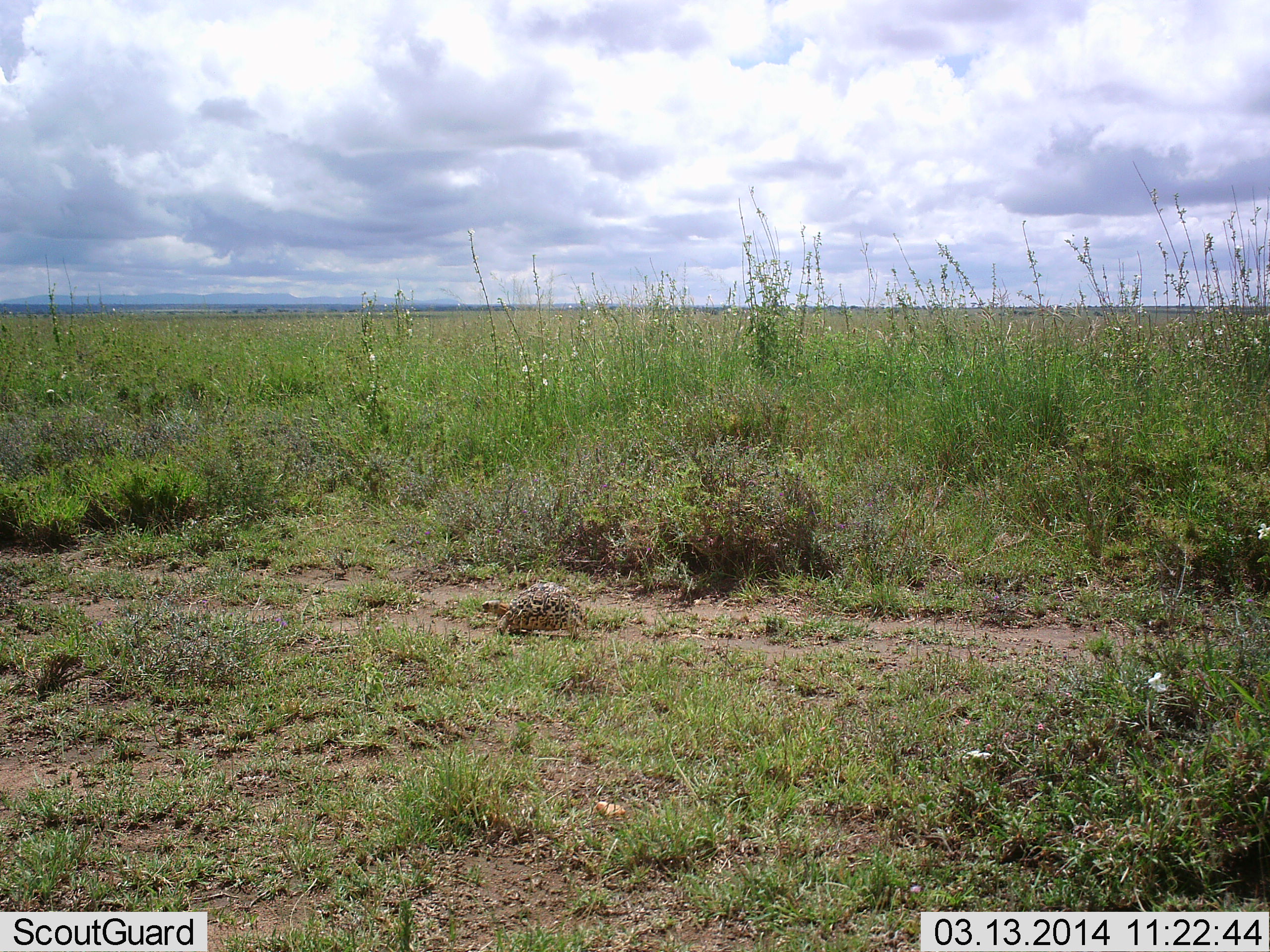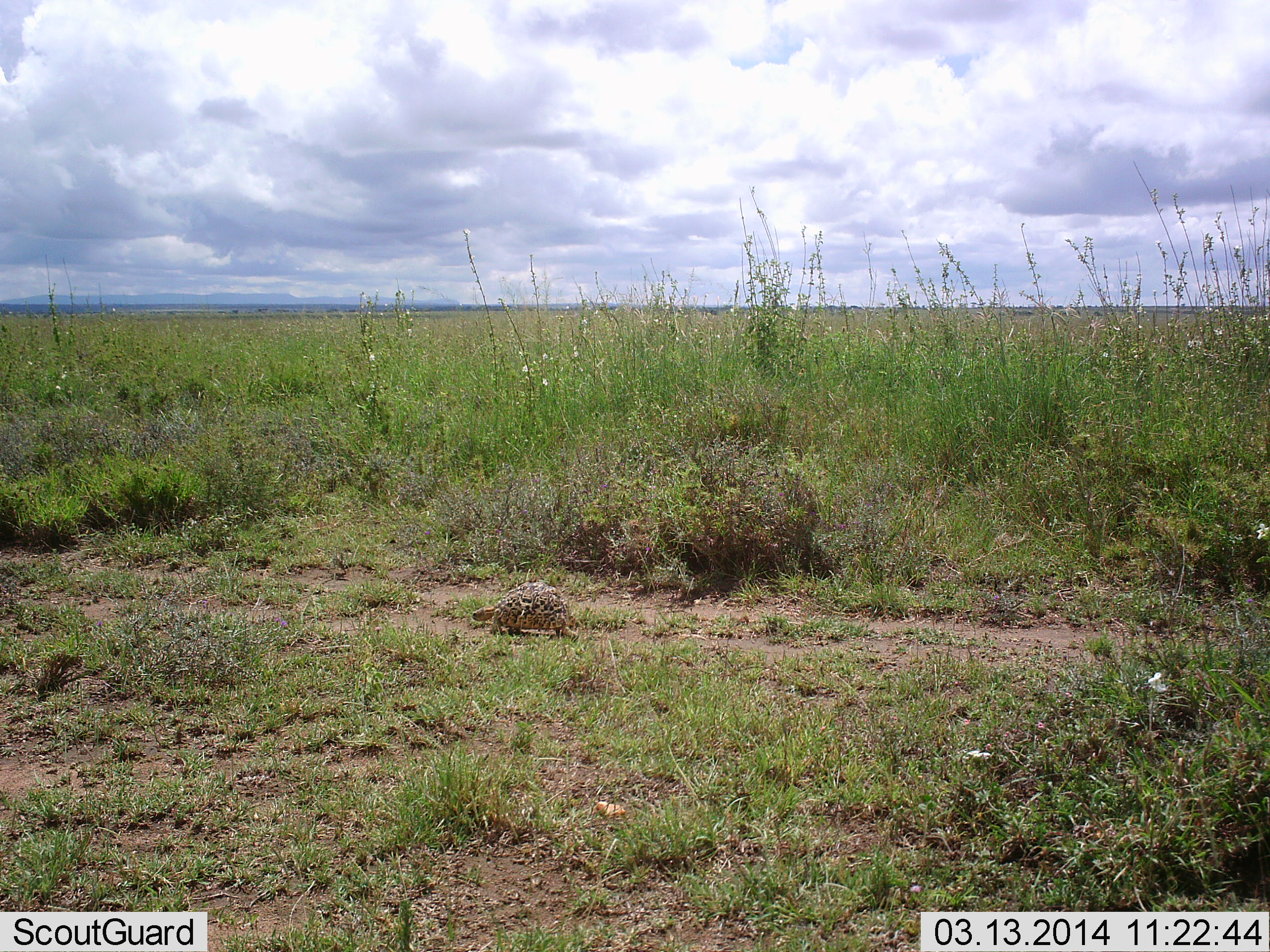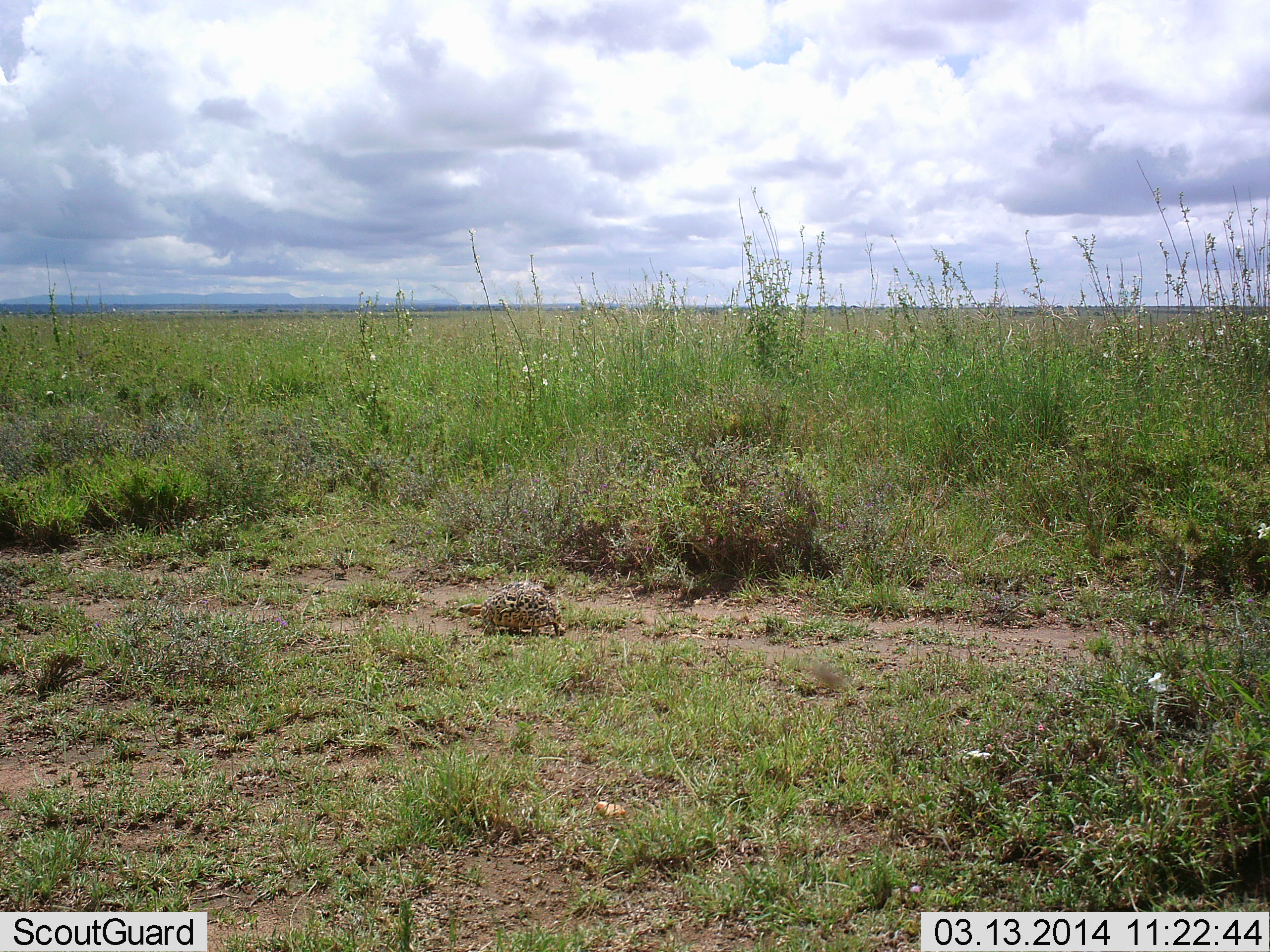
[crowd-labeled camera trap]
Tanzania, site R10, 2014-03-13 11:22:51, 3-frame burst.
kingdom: Animalia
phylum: Chordata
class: Reptilia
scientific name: Reptilia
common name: reptiles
Reptiles (Reptilia), count 1. Behavior (volunteer vote fractions): standing 0%, resting 0%, moving 100%, interacting 0%. Young present (vote fraction): 0%. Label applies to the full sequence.